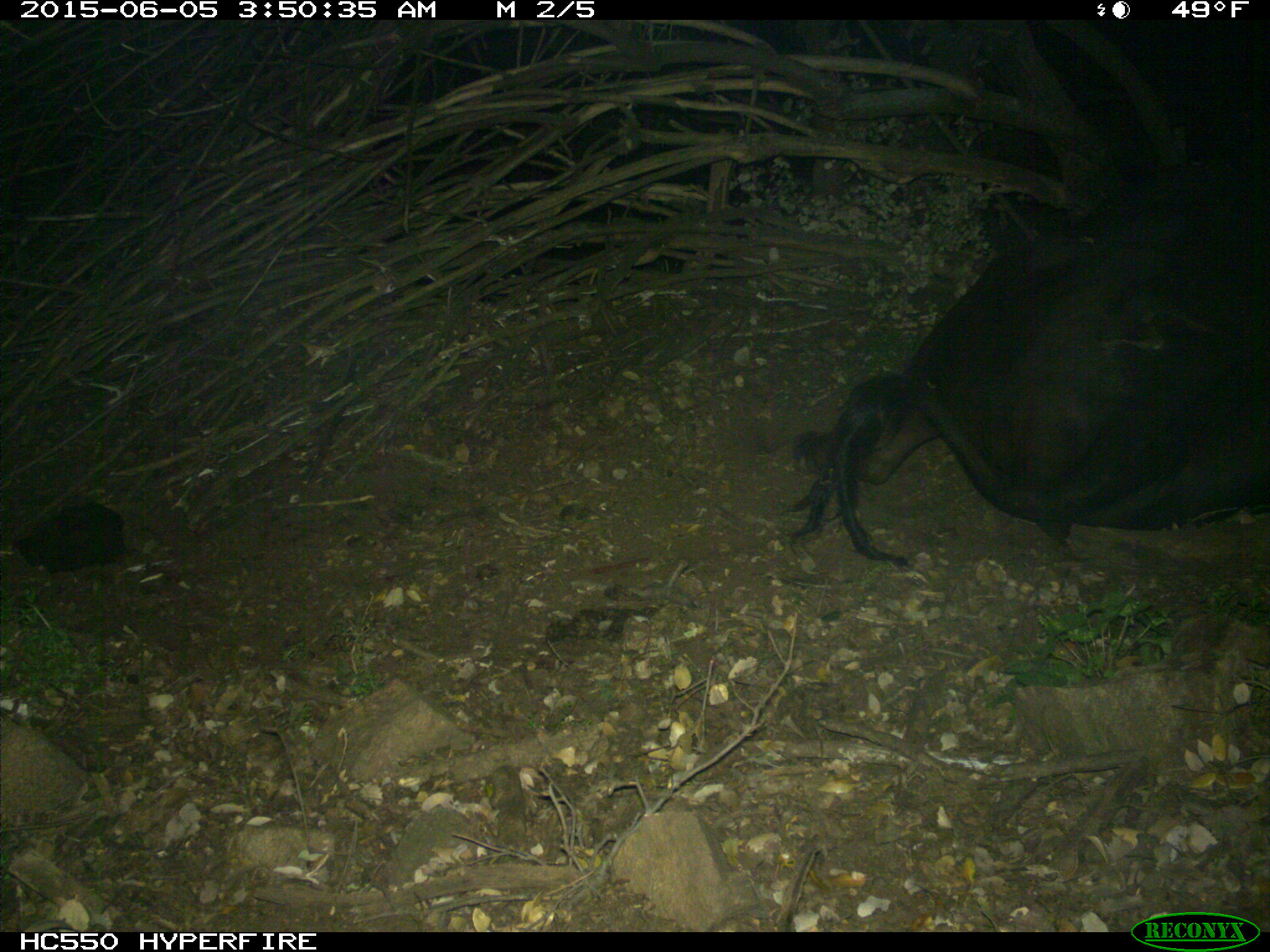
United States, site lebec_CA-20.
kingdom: Animalia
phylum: Chordata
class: Mammalia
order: Artiodactyla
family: Bovidae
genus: Bos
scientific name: Bos taurus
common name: domestic cow